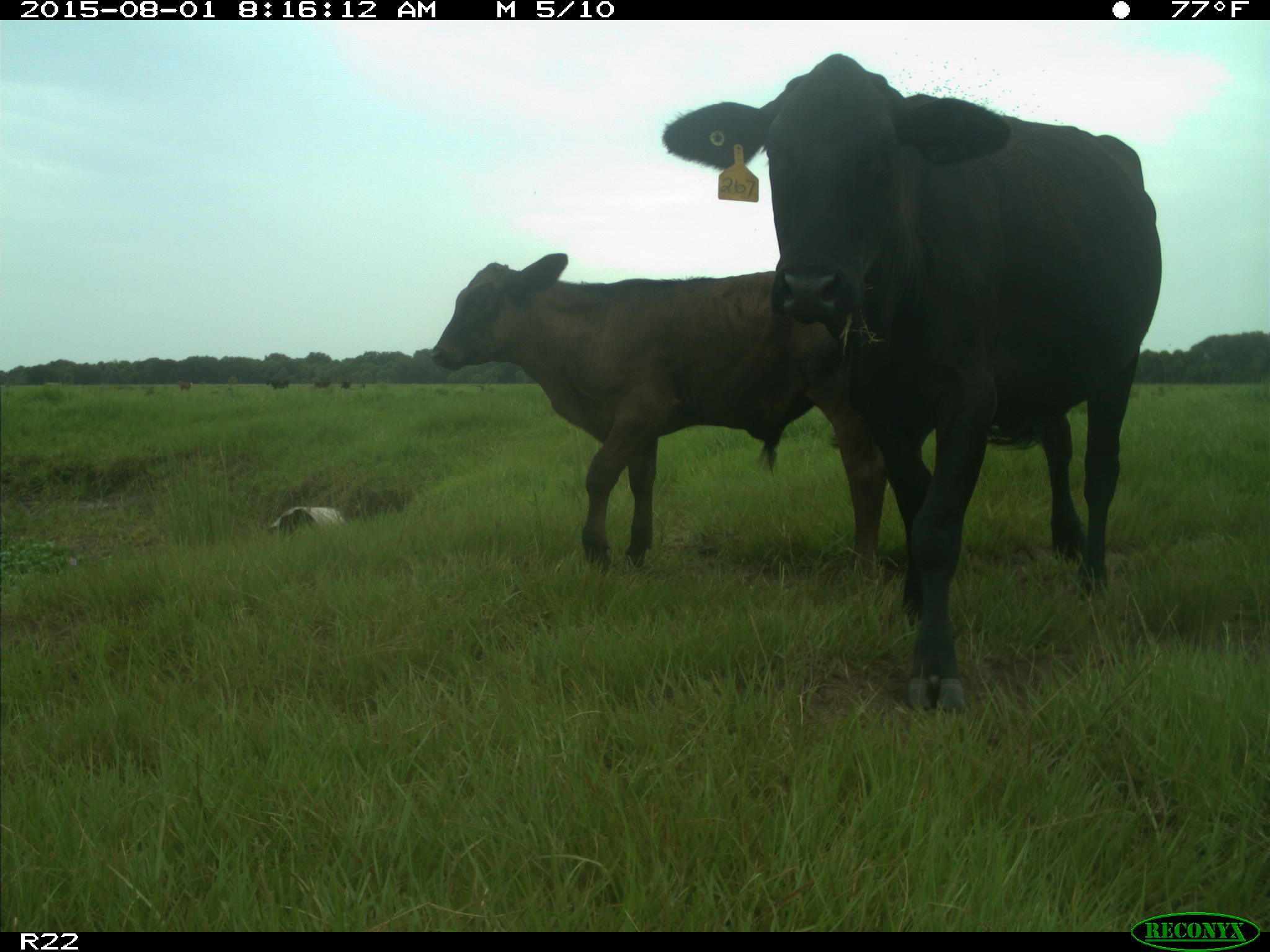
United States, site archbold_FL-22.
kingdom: Animalia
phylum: Chordata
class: Mammalia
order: Artiodactyla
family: Bovidae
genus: Bos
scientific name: Bos taurus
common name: domestic cow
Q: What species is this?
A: Bos taurus (domestic cow).